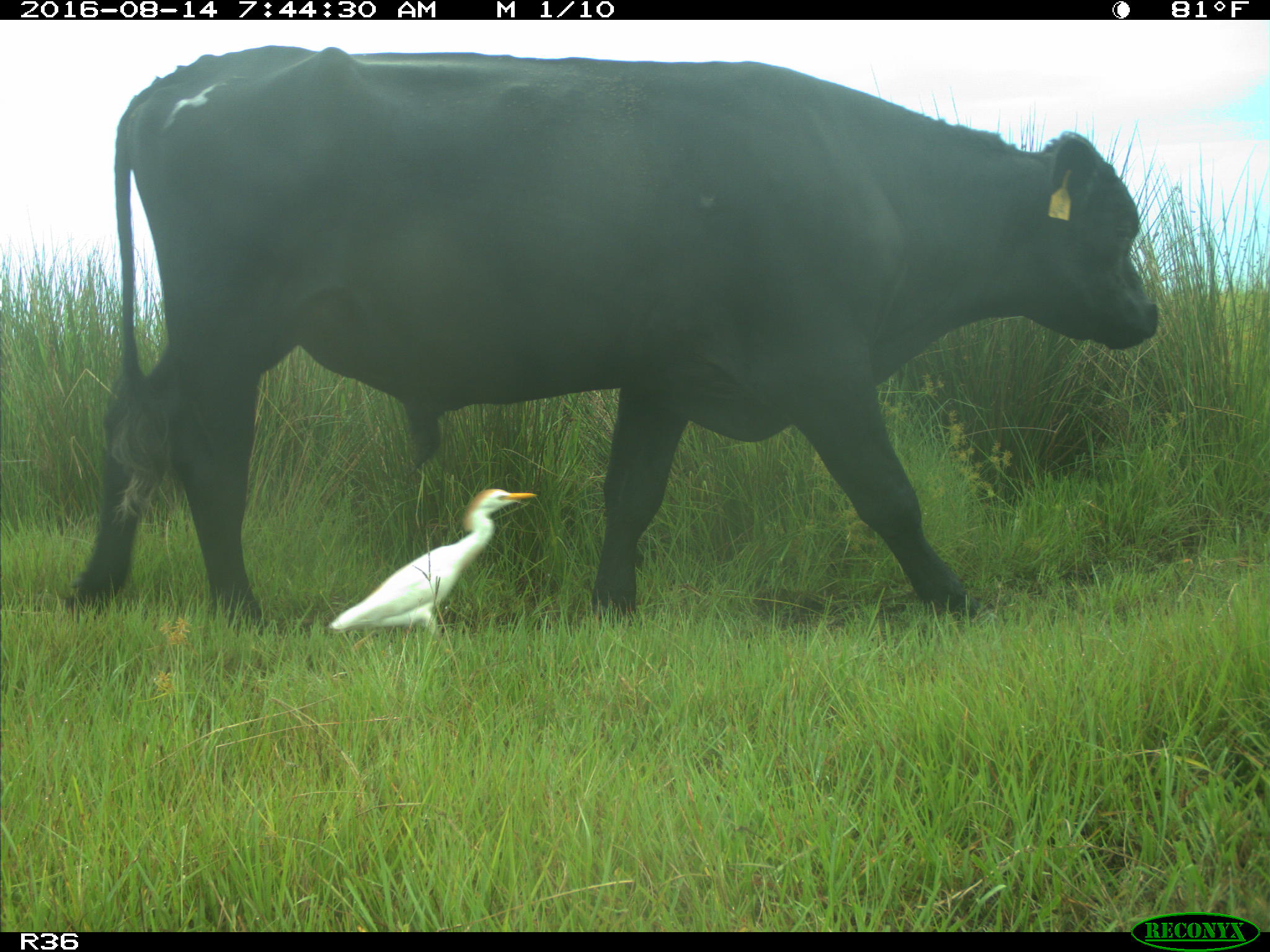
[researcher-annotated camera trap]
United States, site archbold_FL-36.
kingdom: Animalia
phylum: Chordata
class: Mammalia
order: Artiodactyla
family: Bovidae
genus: Bos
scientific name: Bos taurus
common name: domestic cow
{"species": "Bos taurus (domestic cow)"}